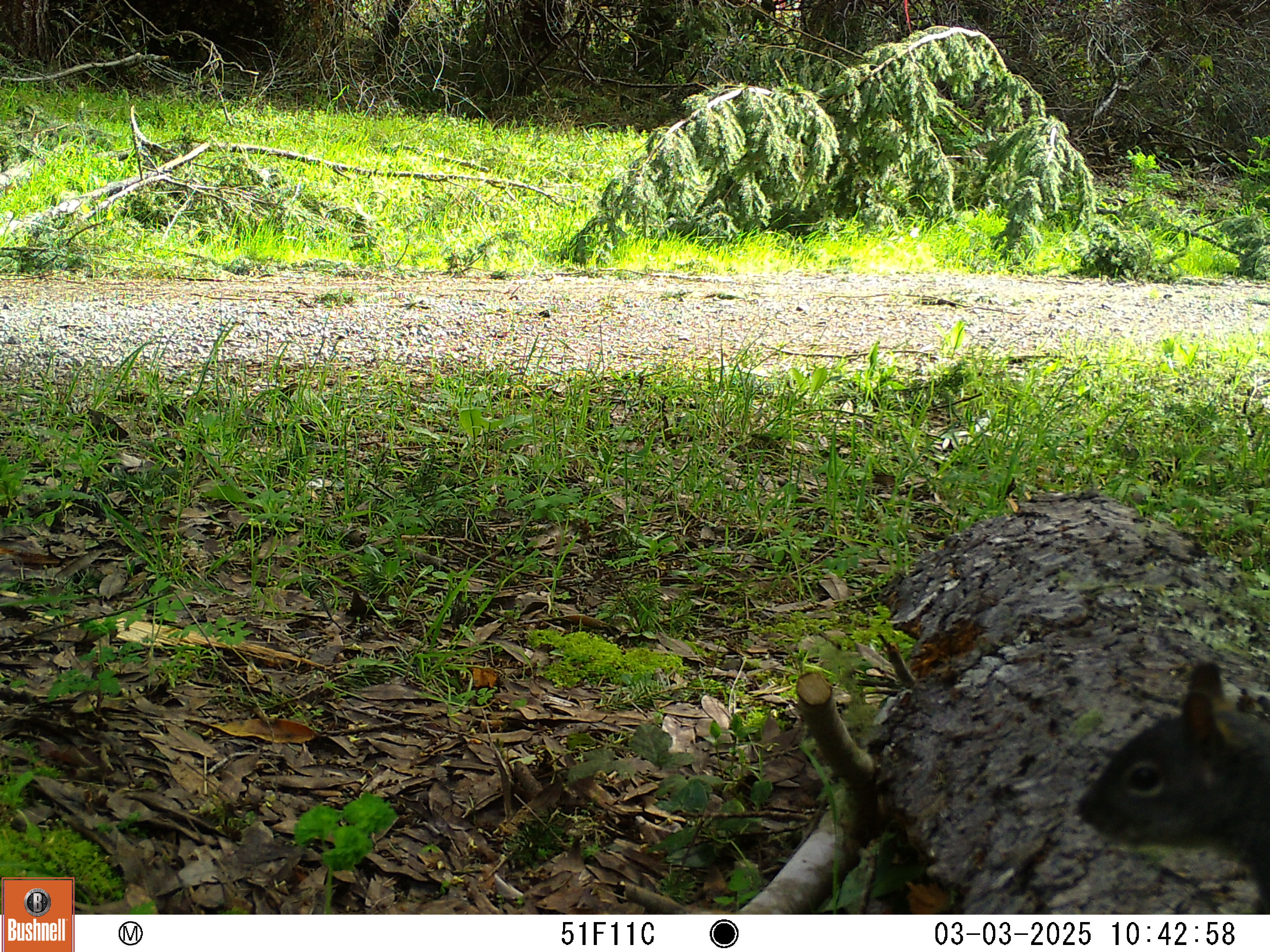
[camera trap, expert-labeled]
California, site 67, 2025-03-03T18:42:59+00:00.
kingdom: Animalia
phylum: Chordata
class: Mammalia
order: Rodentia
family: Sciuridae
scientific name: Sciuridae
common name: squirrel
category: unknown squirrel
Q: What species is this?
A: Unknown squirrel (squirrel) (Sciuridae).